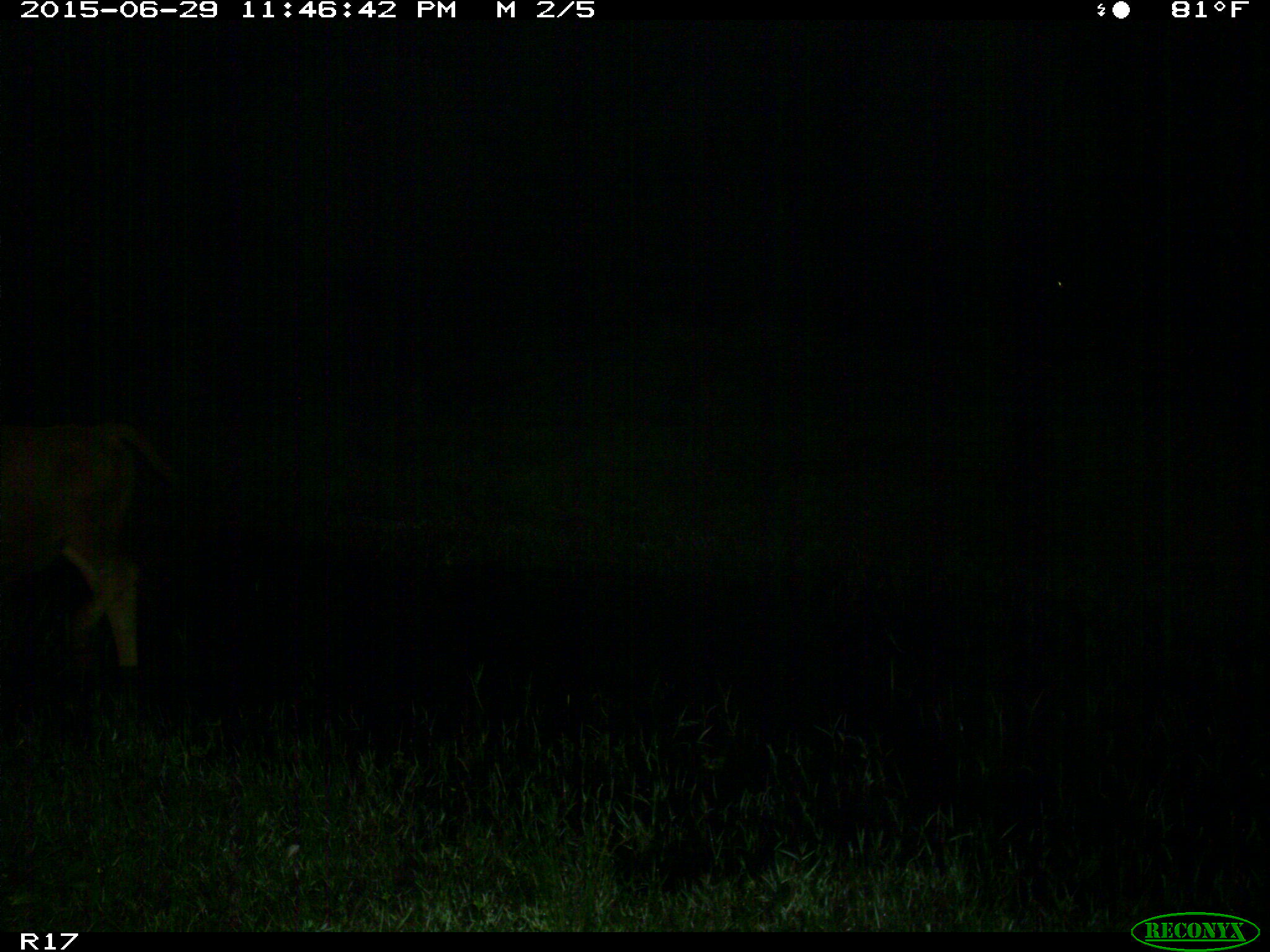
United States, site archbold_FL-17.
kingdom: Animalia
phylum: Chordata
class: Mammalia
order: Artiodactyla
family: Bovidae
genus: Bos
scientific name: Bos taurus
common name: domestic cow